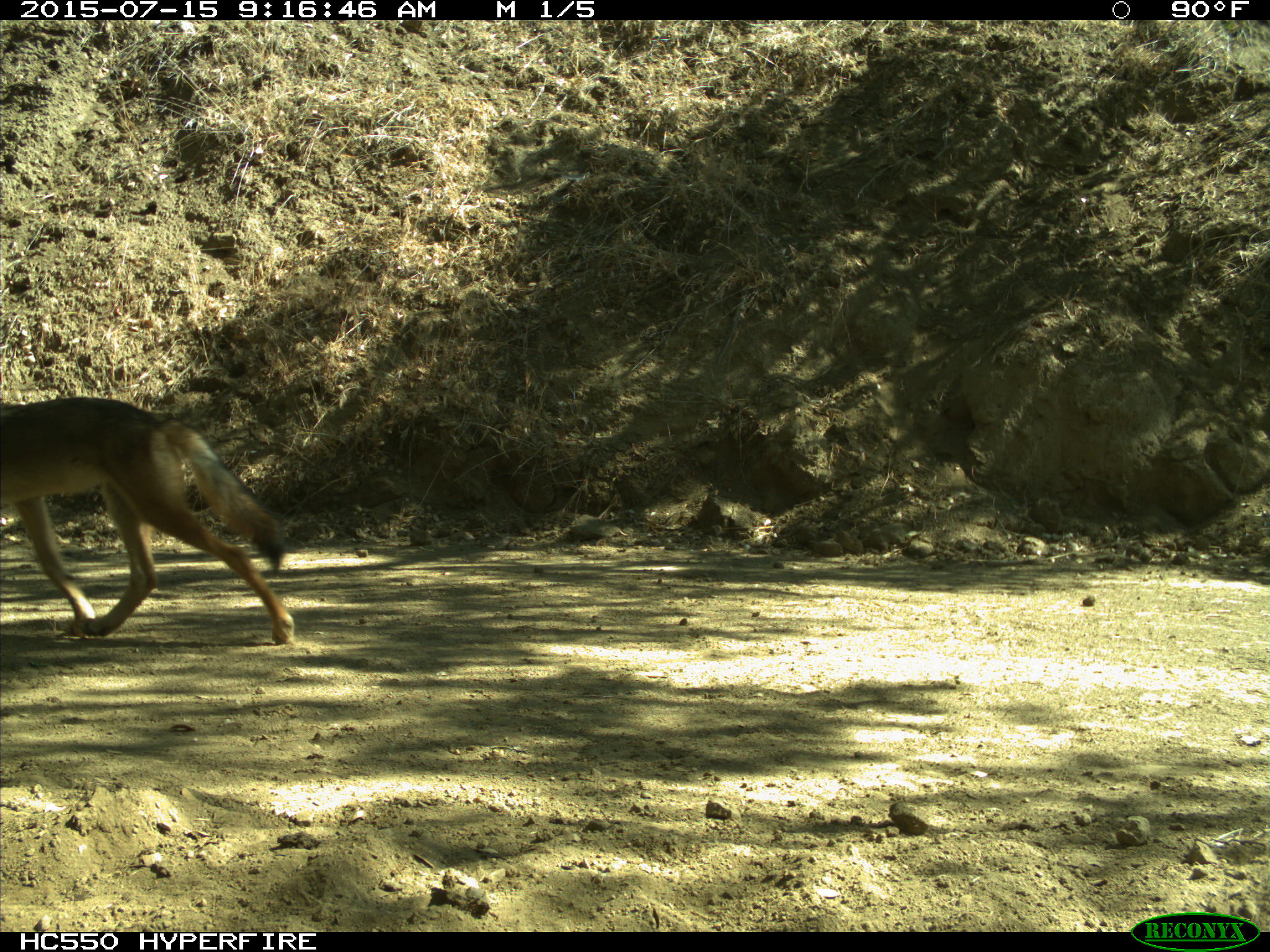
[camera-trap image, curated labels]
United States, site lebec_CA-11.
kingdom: Animalia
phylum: Chordata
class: Mammalia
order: Carnivora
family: Canidae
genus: Canis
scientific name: Canis latrans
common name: coyote